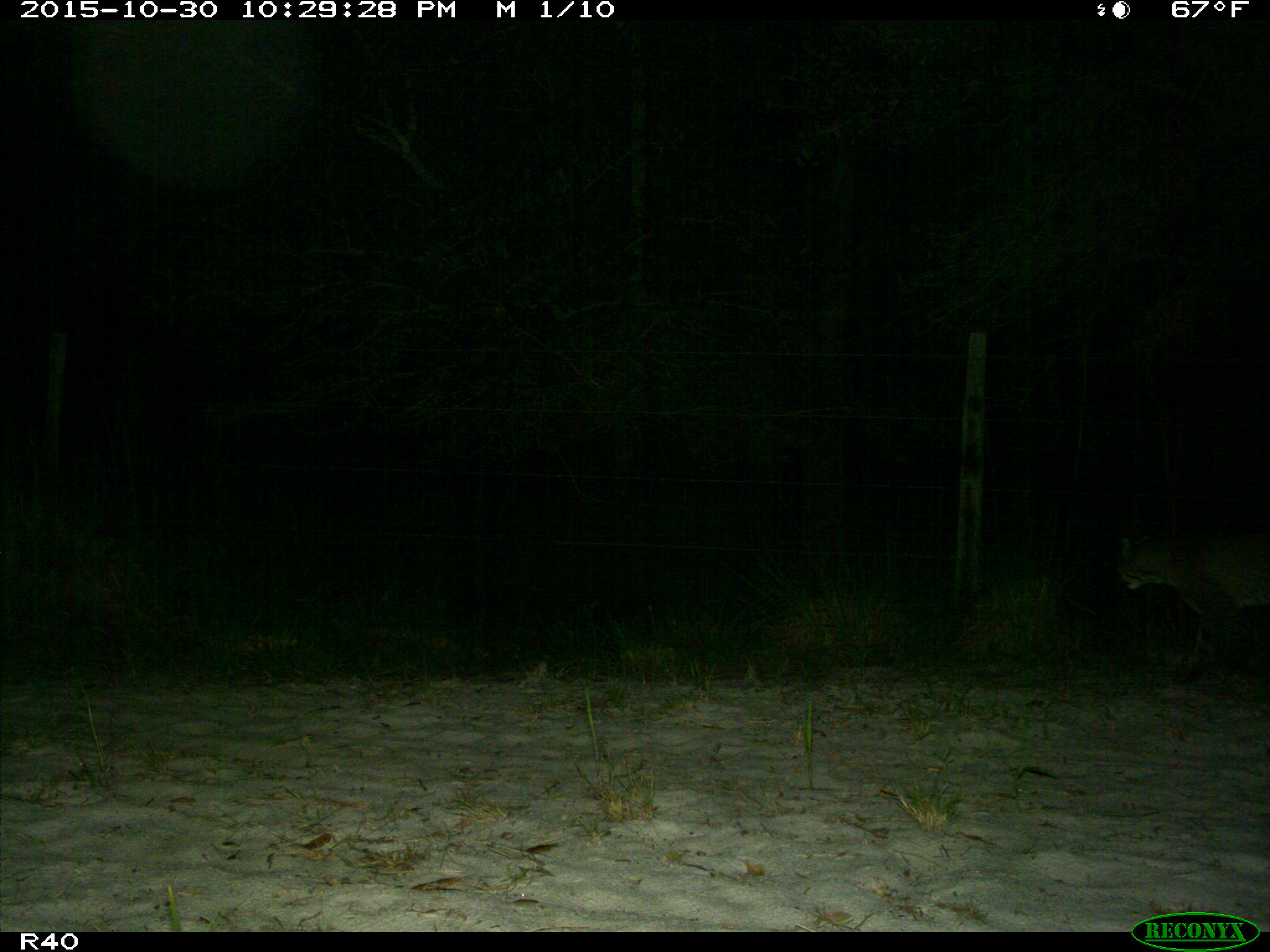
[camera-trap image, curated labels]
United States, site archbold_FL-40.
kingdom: Animalia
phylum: Chordata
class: Mammalia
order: Carnivora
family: Felidae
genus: Lynx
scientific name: Lynx rufus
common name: bobcat